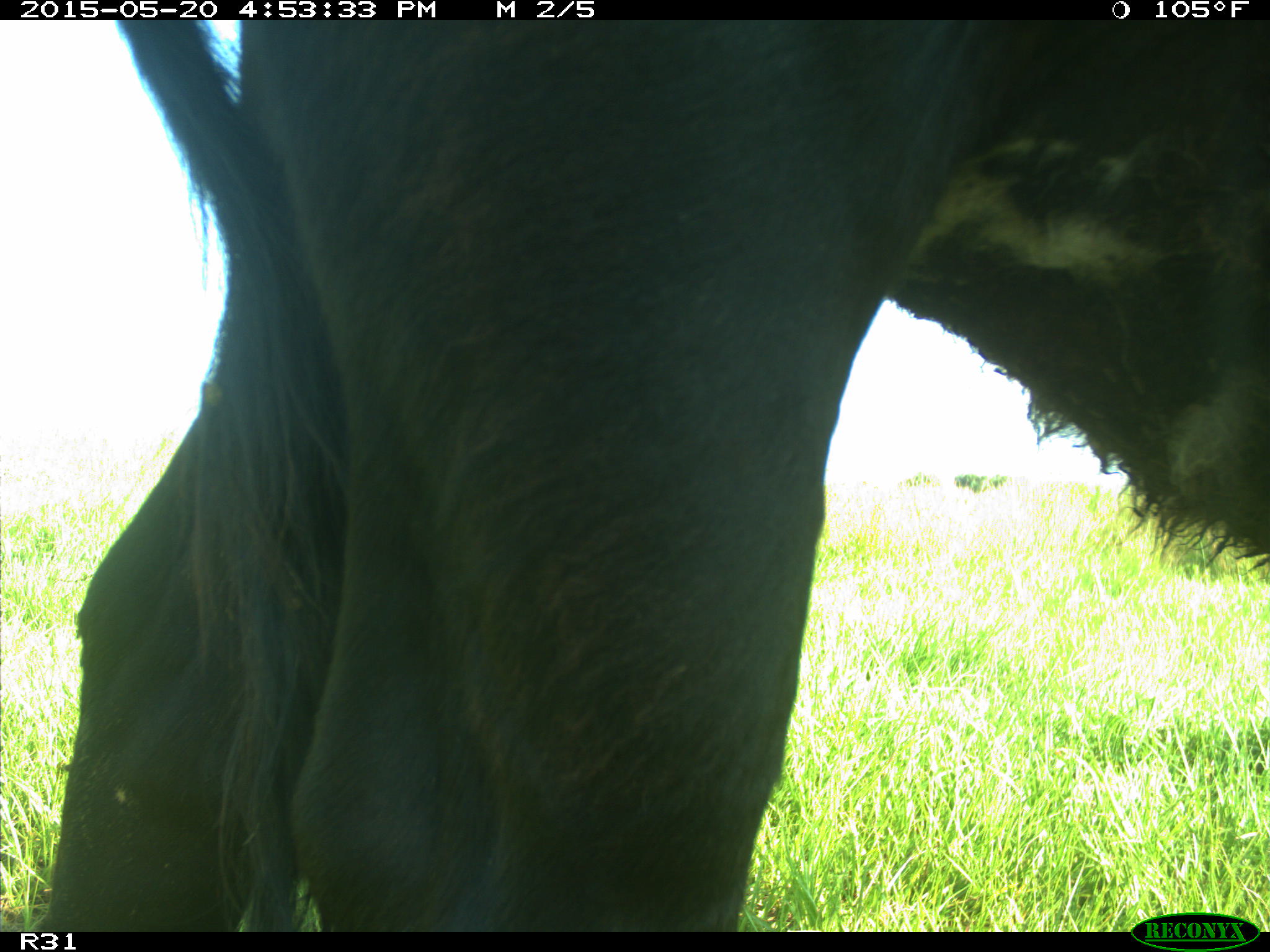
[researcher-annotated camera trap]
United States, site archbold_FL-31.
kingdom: Animalia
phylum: Chordata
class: Mammalia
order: Artiodactyla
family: Bovidae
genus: Bos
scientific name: Bos taurus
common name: domestic cow